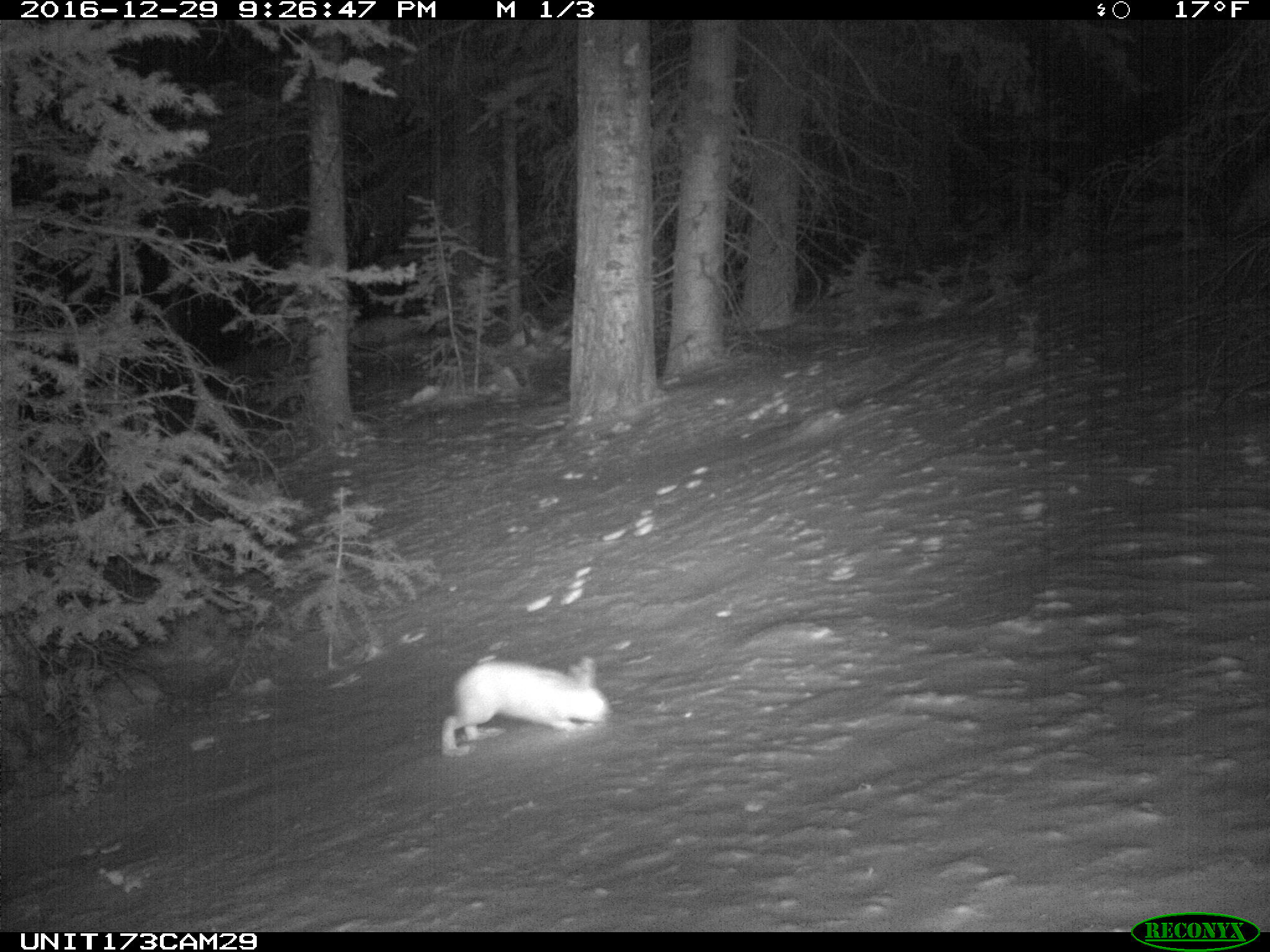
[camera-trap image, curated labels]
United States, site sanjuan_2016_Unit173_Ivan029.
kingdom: Animalia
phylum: Chordata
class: Mammalia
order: Lagomorpha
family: Leporidae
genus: Lepus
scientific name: Lepus americanus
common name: snowshoe hare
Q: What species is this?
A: Lepus americanus (snowshoe hare).